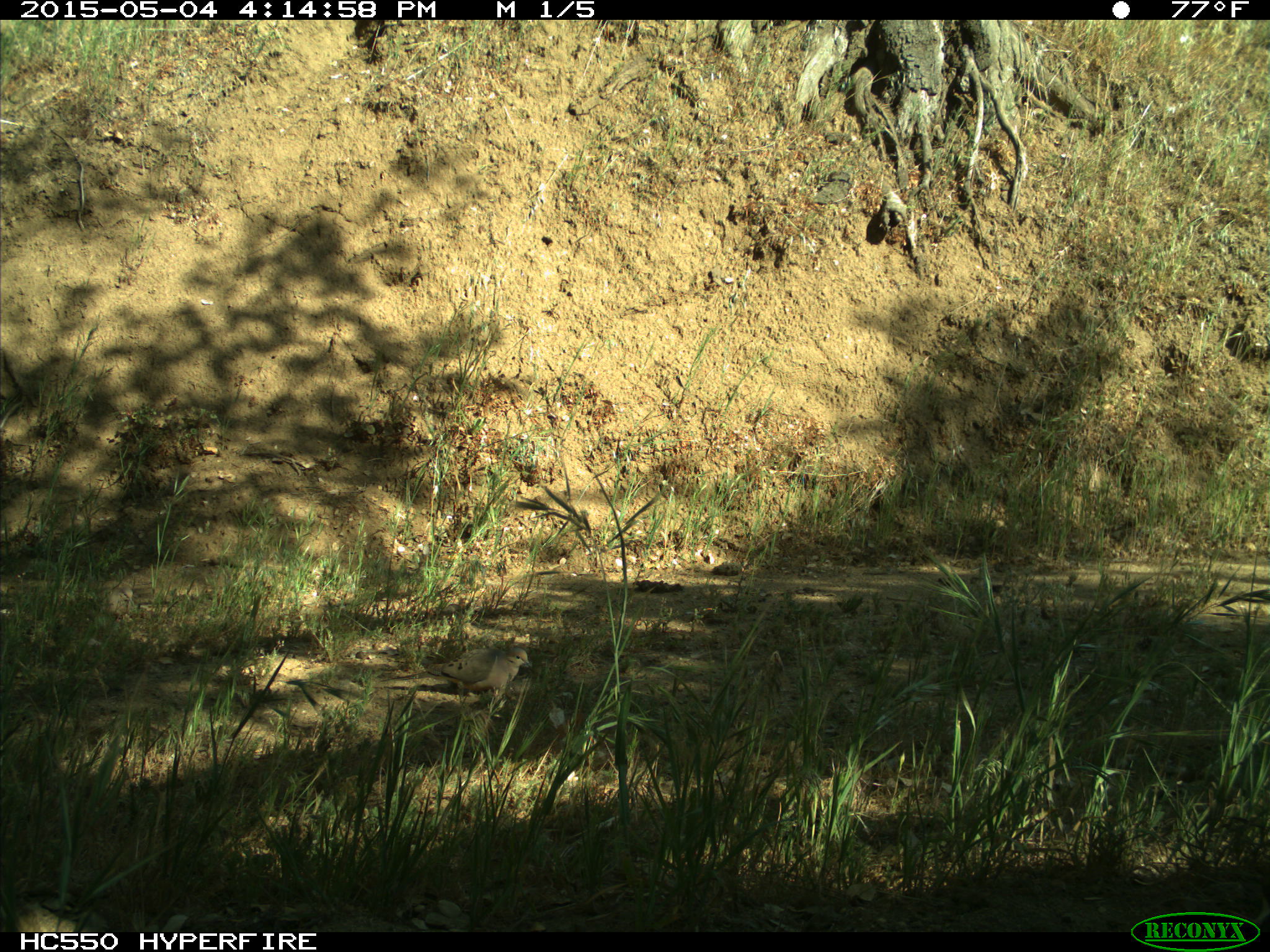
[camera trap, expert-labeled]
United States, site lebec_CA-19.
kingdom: Animalia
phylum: Chordata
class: Aves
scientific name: Aves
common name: birds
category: unidentified bird